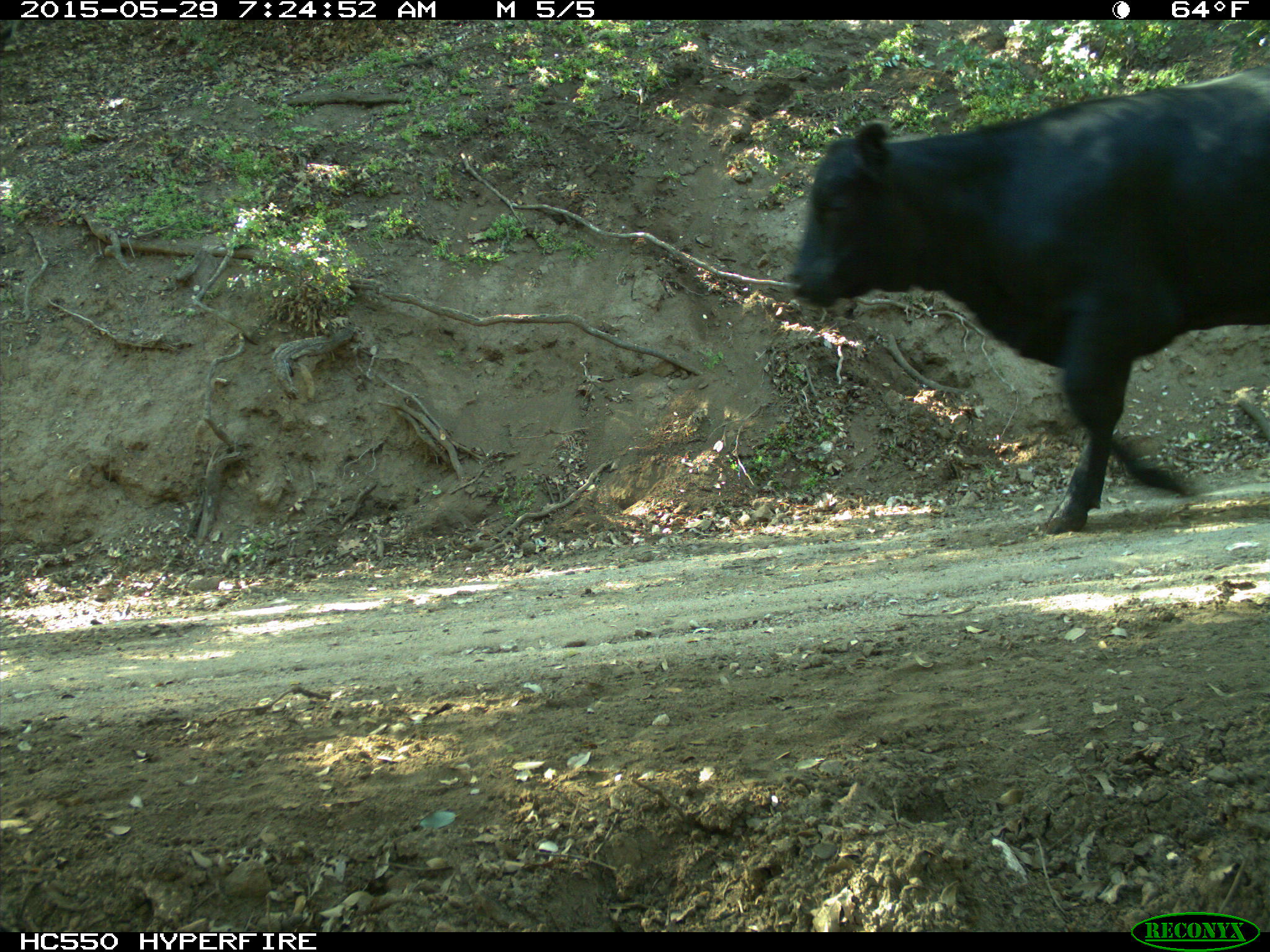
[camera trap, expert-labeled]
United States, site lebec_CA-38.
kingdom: Animalia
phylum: Chordata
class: Mammalia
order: Artiodactyla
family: Bovidae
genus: Bos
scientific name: Bos taurus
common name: domestic cow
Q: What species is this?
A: Bos taurus (domestic cow).